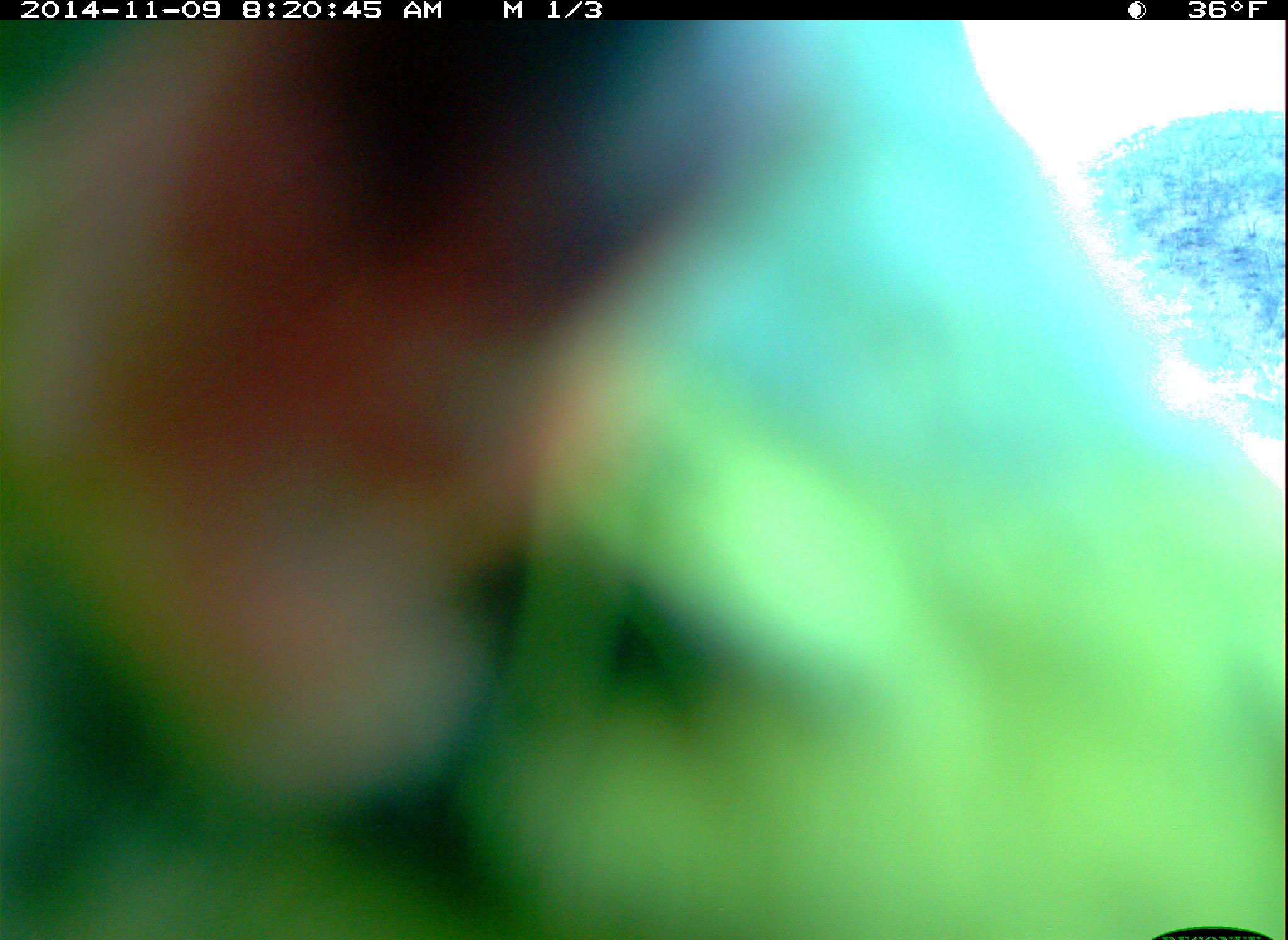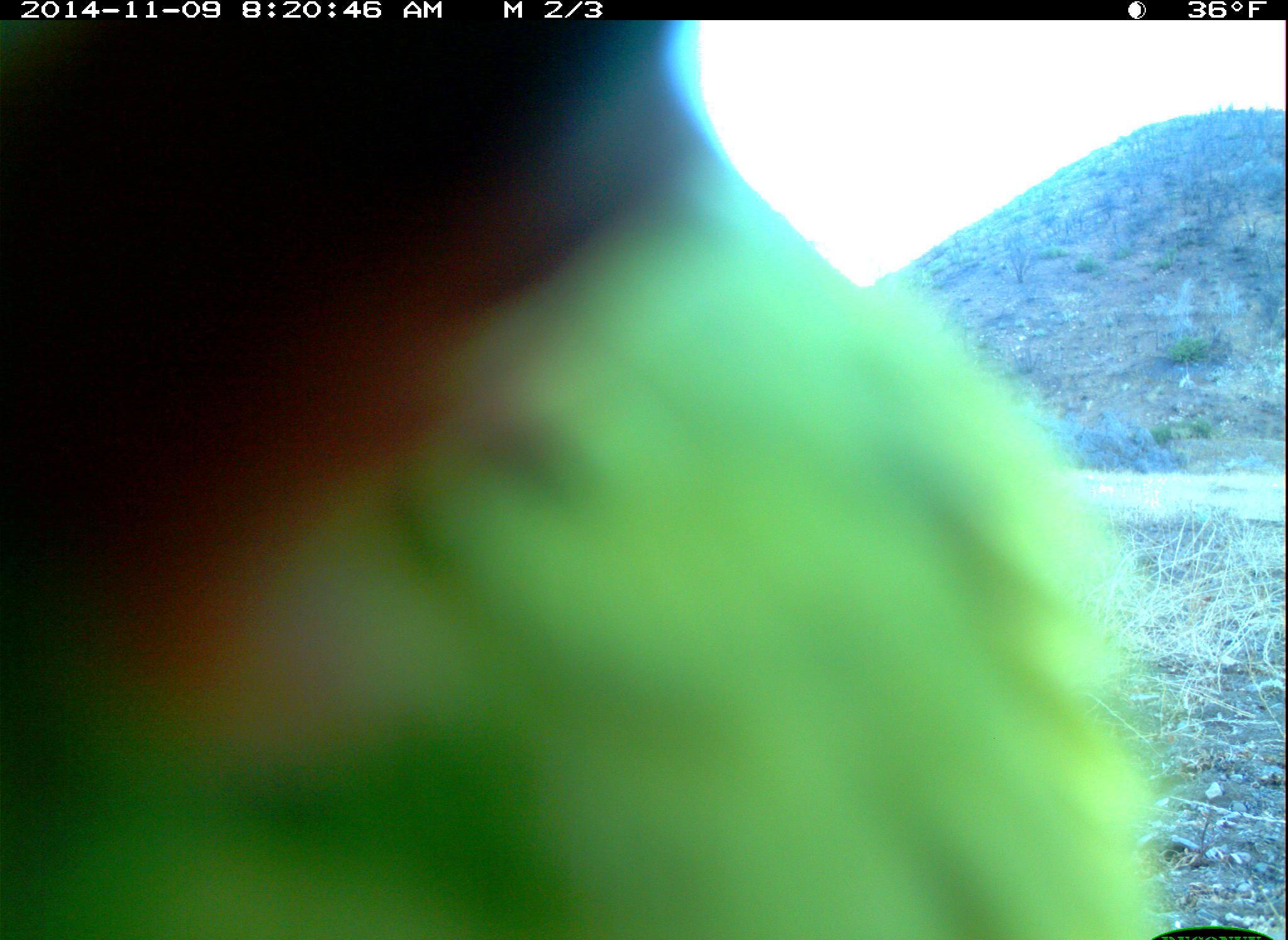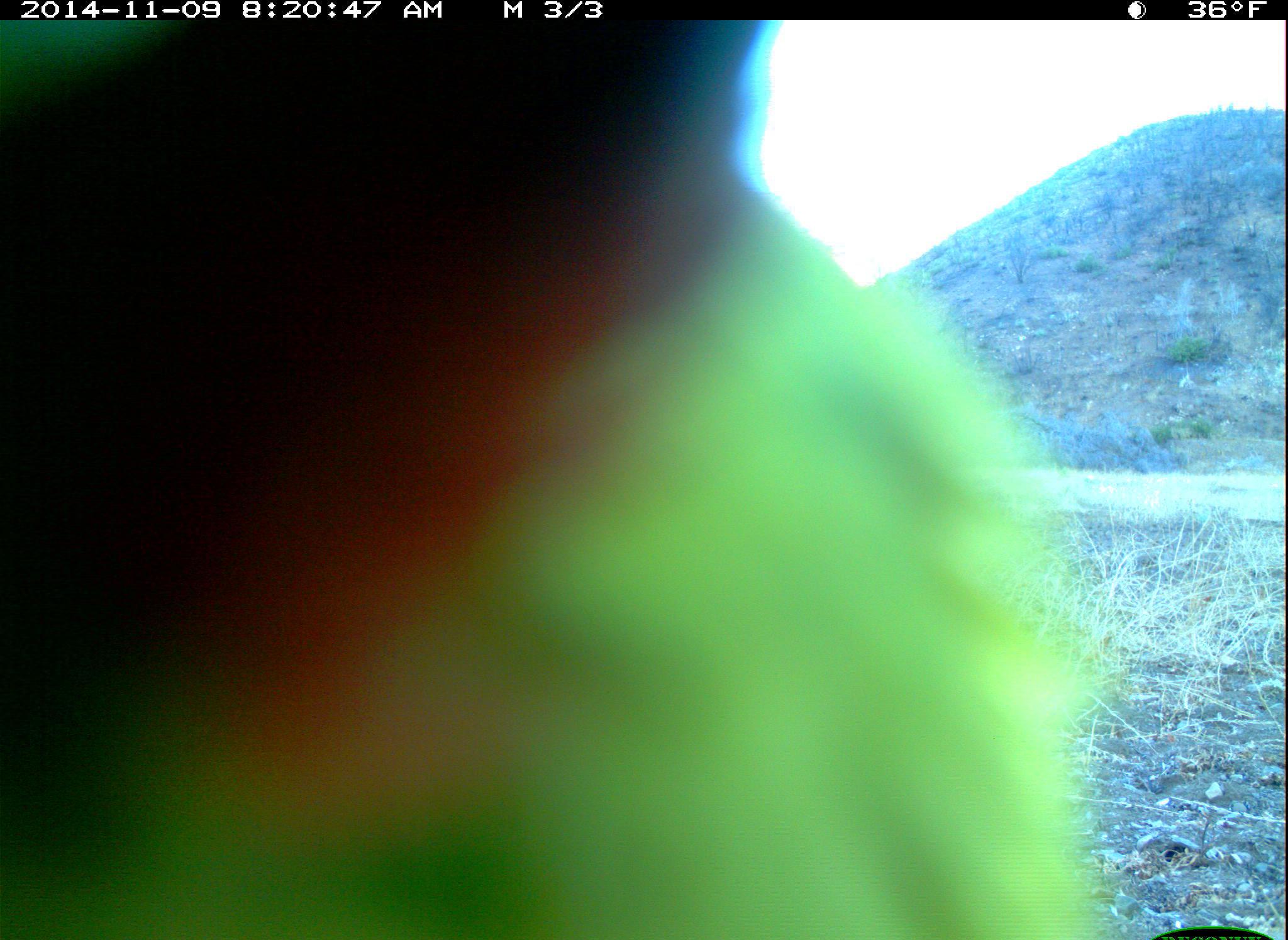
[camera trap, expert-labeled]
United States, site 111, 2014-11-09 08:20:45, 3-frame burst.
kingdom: Animalia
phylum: Chordata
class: Aves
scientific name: Aves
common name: bird